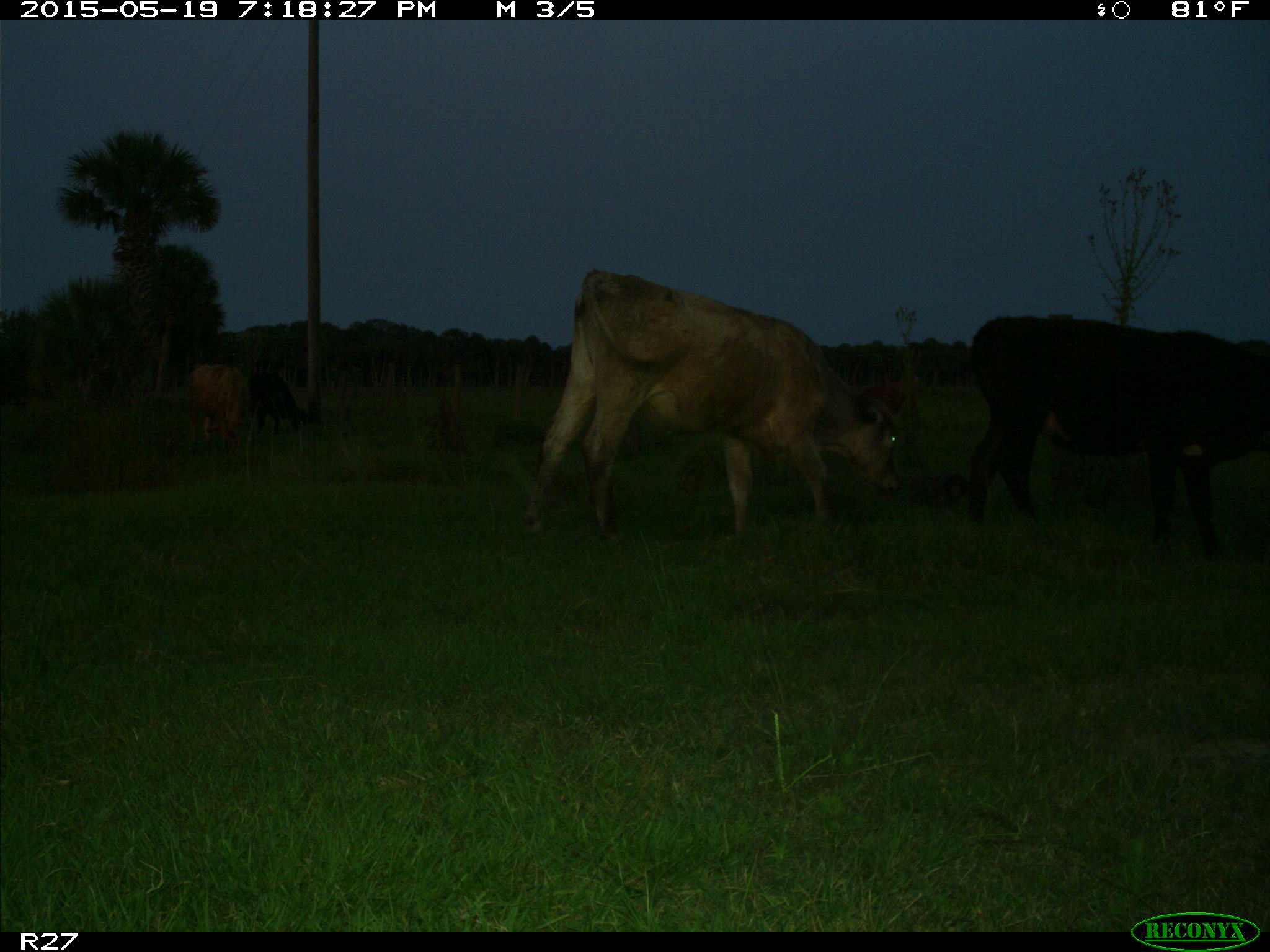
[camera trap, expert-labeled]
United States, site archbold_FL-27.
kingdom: Animalia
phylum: Chordata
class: Mammalia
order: Artiodactyla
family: Bovidae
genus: Bos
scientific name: Bos taurus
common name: domestic cow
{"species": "Bos taurus (domestic cow)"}